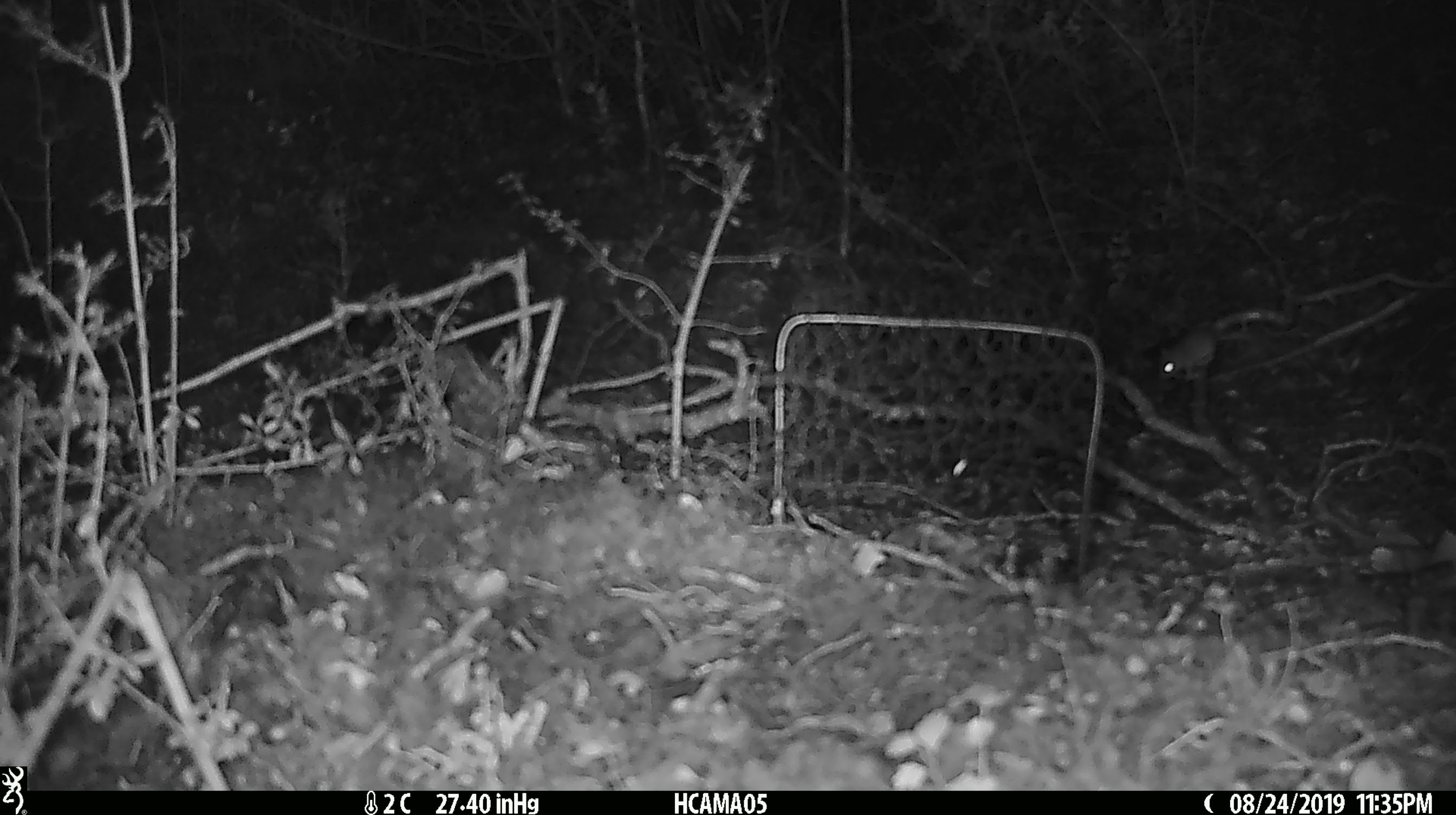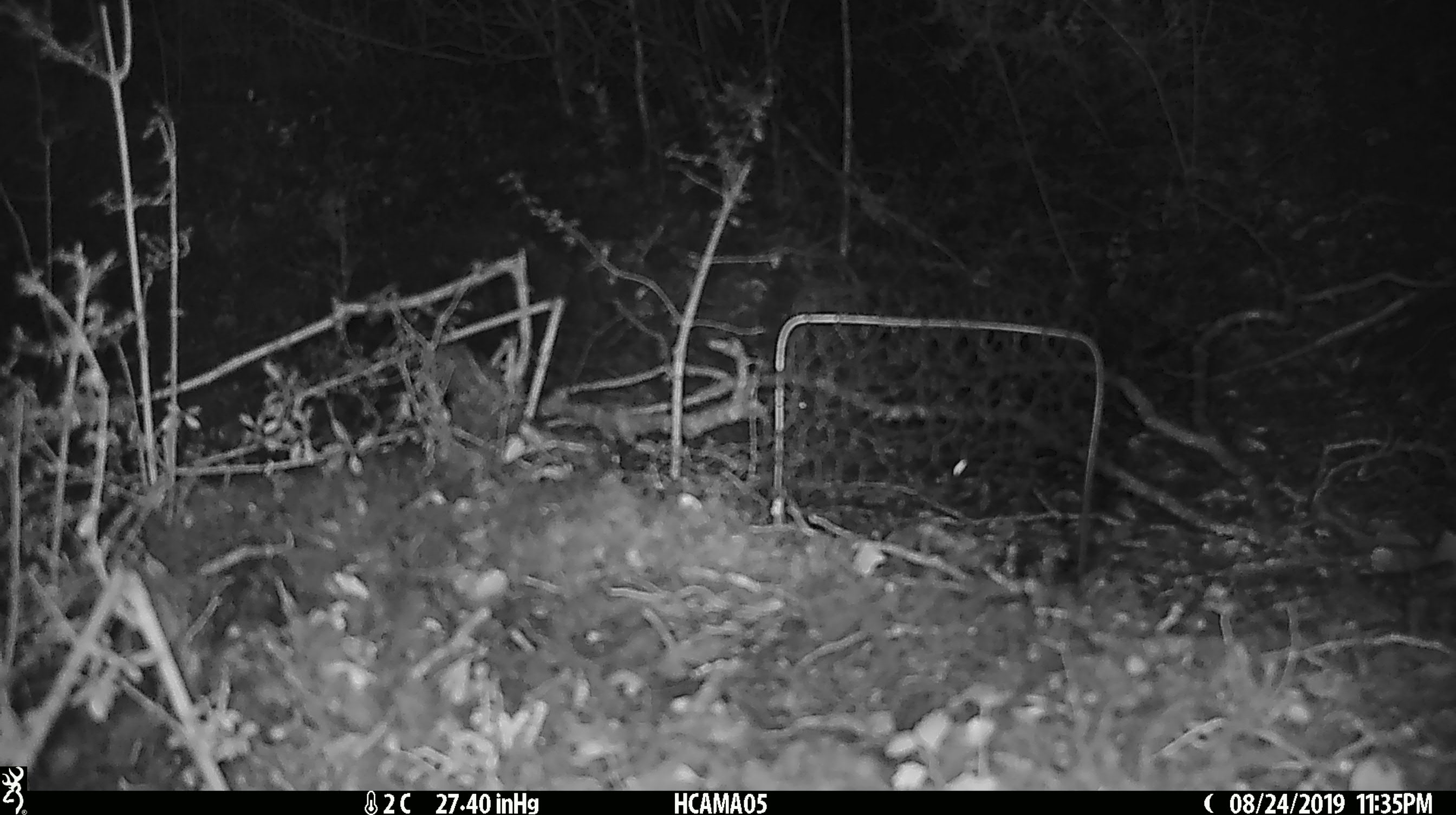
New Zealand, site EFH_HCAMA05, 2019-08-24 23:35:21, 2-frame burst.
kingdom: Animalia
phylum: Chordata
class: Mammalia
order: Rodentia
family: Muridae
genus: Mus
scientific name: Mus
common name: mouse